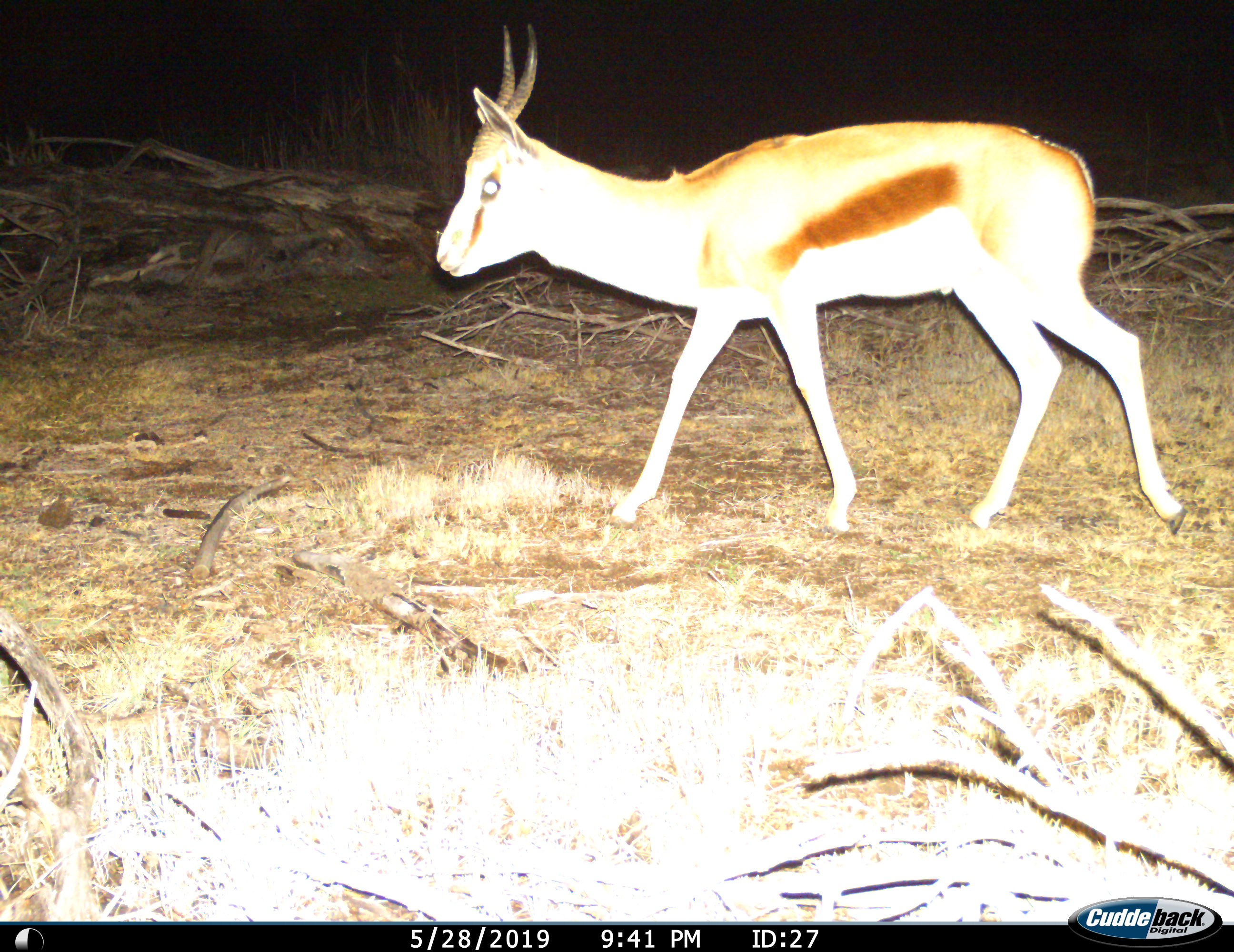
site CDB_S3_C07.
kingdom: Animalia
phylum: Chordata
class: Mammalia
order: Artiodactyla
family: Bovidae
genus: Antidorcas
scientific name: Antidorcas marsupialis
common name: springbok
Springbok (Antidorcas marsupialis), count 1. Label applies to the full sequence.